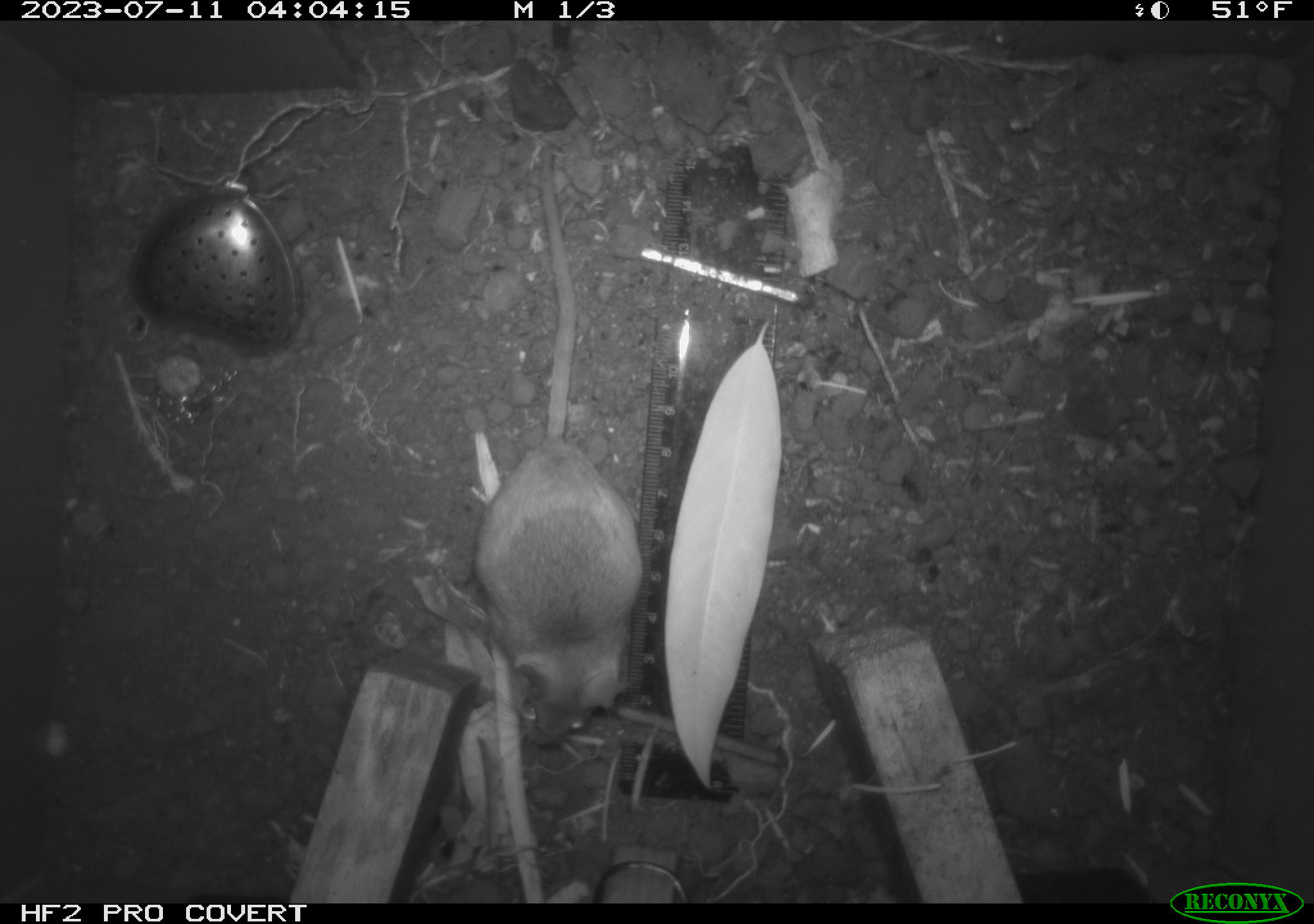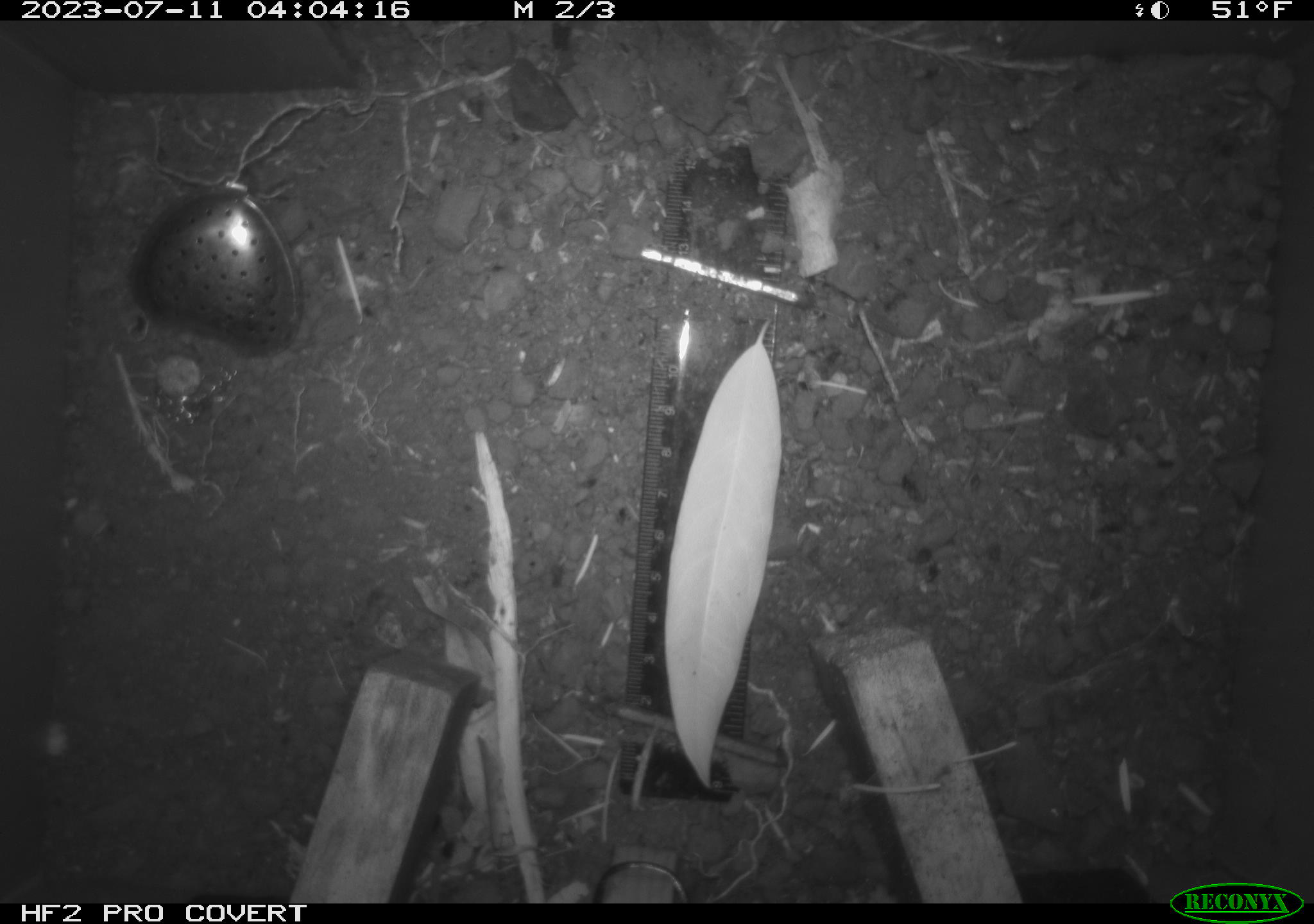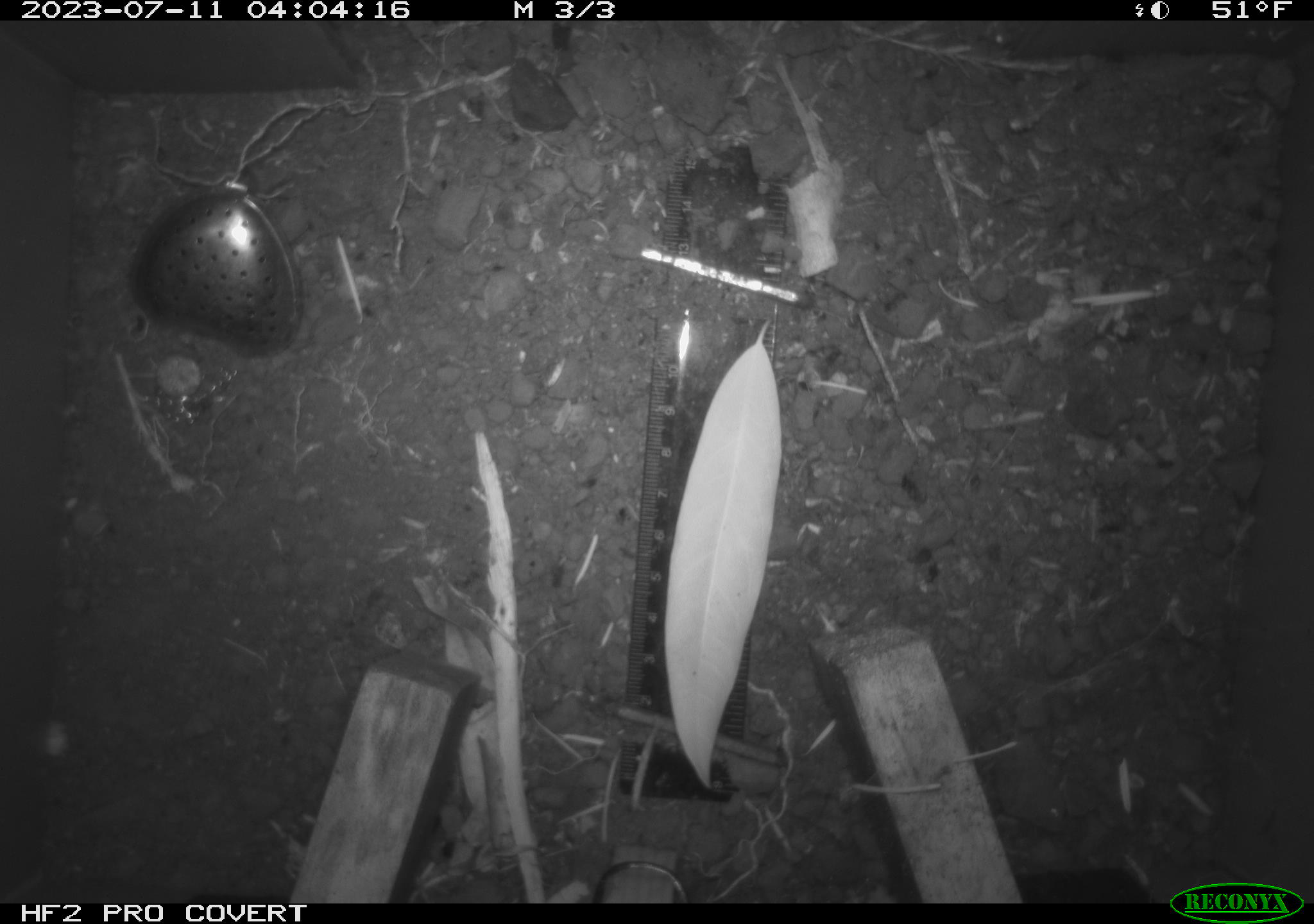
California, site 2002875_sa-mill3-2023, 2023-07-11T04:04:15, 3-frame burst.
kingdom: Animalia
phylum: Chordata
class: Mammalia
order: Rodentia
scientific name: Rodentia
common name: mouse species